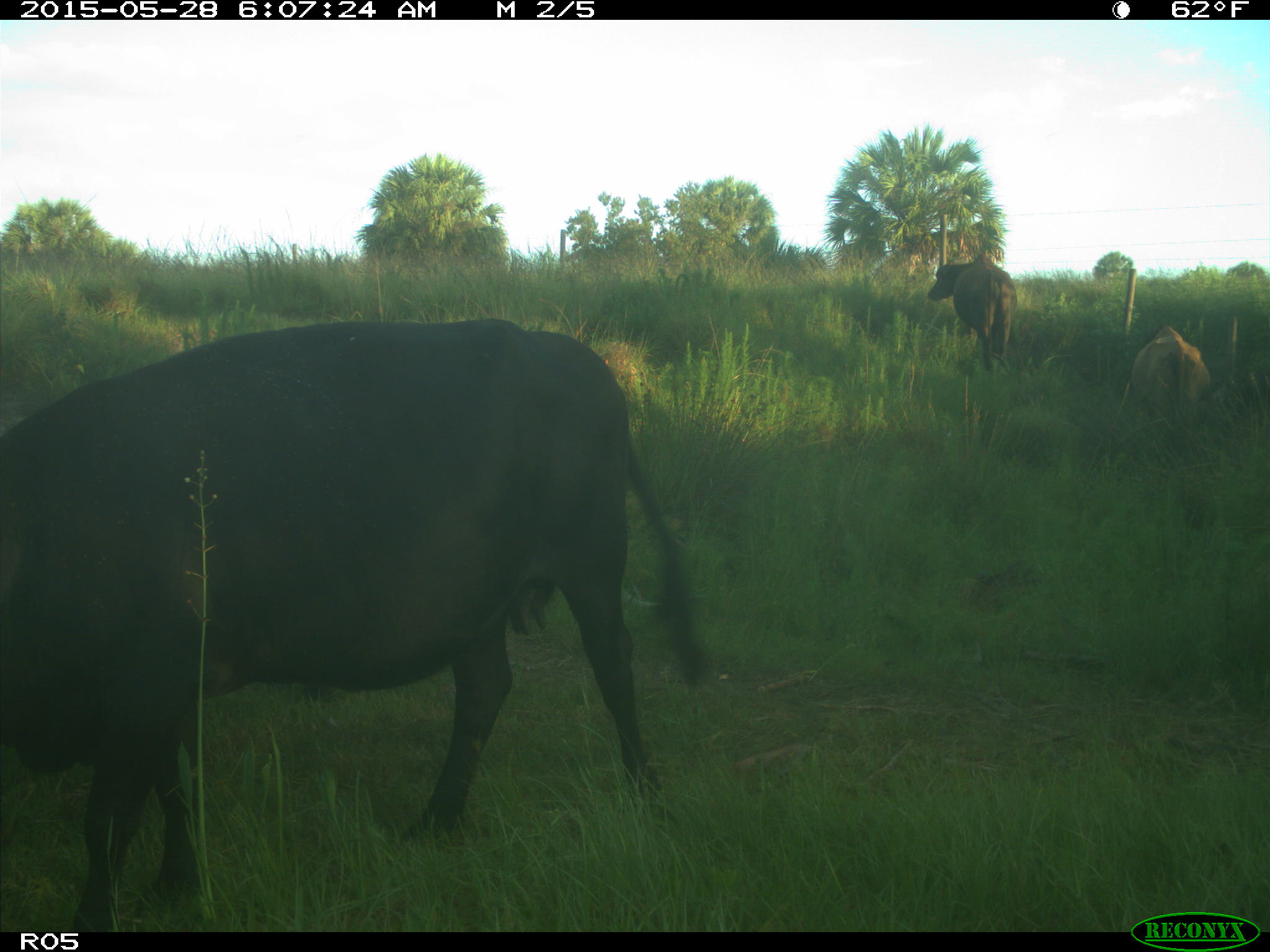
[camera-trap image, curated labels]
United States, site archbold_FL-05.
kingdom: Animalia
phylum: Chordata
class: Mammalia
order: Artiodactyla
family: Bovidae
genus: Bos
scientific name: Bos taurus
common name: domestic cow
Bos taurus (domestic cow).